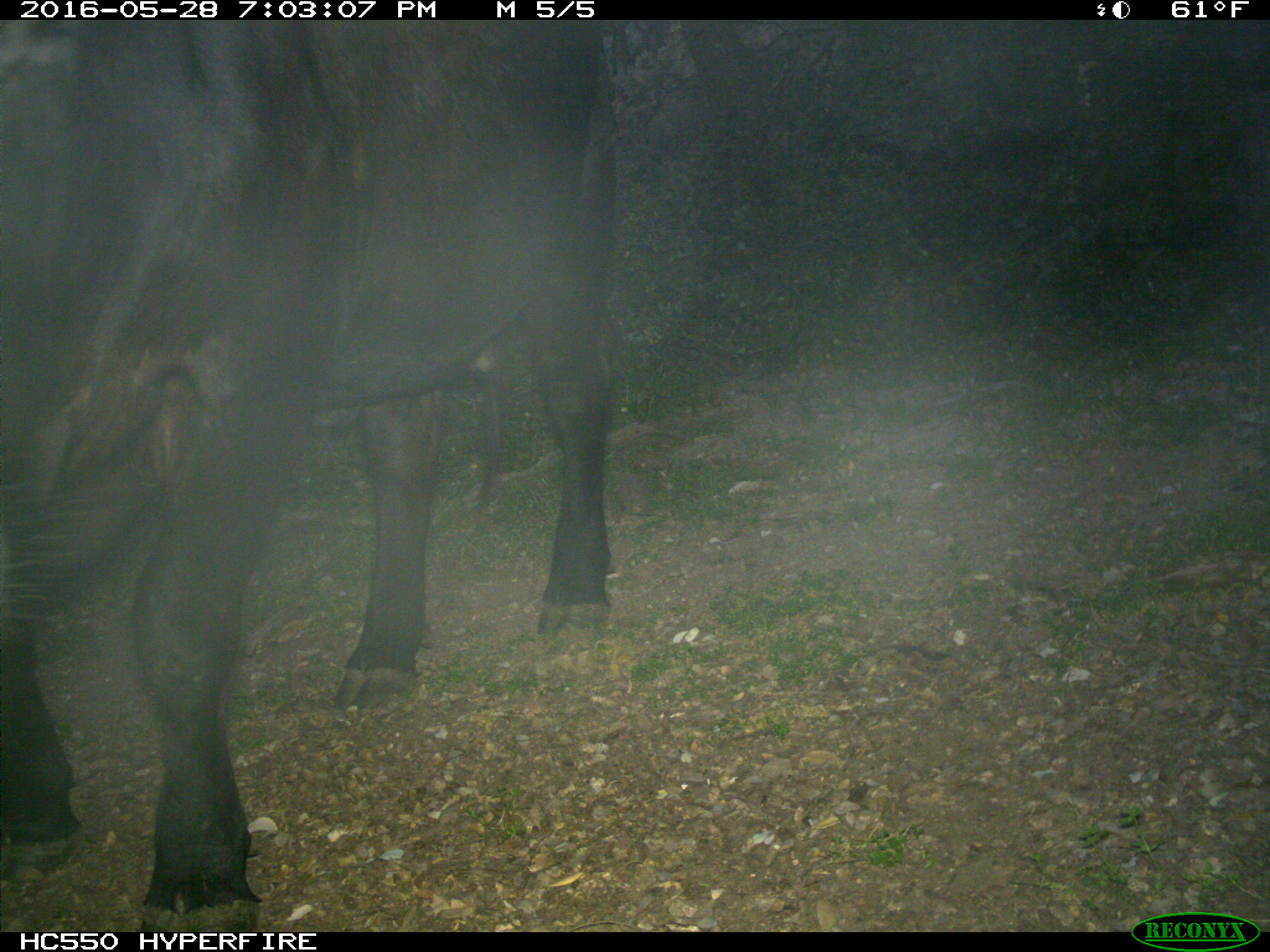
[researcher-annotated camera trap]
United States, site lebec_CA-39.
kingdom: Animalia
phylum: Chordata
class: Mammalia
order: Artiodactyla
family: Bovidae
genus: Bos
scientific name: Bos taurus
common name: domestic cow